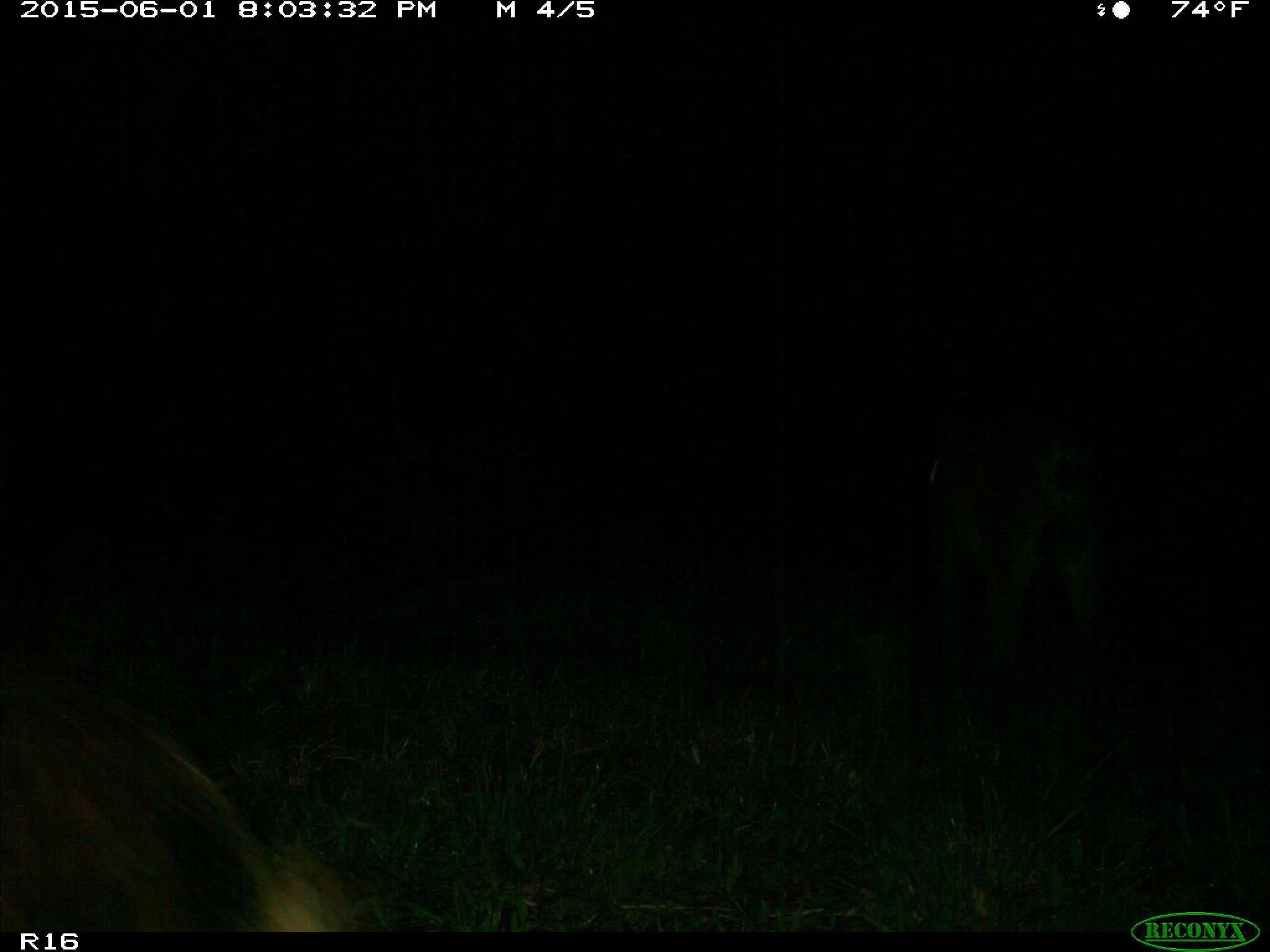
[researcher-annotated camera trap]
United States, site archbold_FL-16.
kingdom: Animalia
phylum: Chordata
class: Mammalia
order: Artiodactyla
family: Suidae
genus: Sus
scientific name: Sus scrofa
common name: wild boar